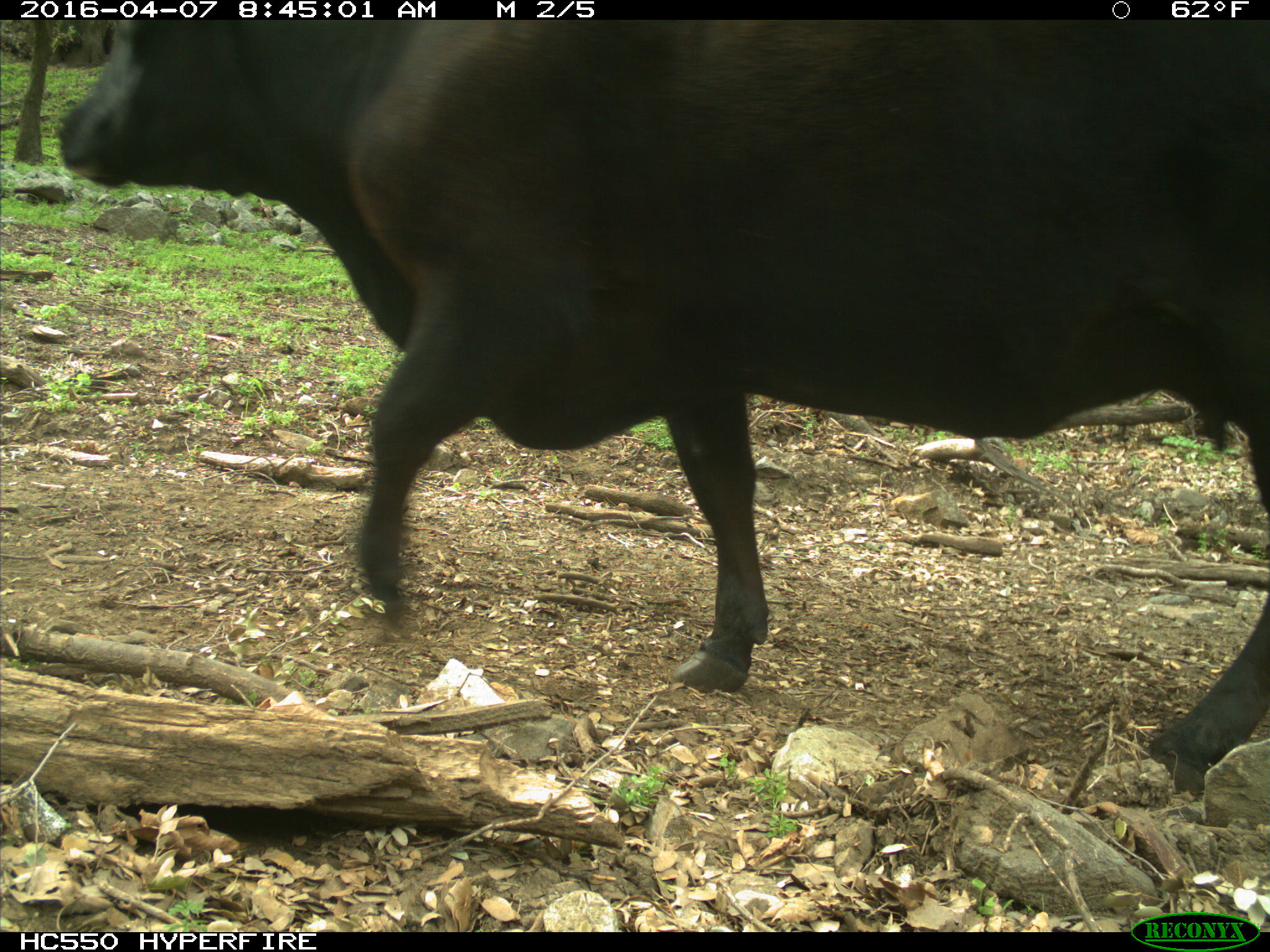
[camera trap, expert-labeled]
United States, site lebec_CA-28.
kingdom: Animalia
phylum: Chordata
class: Mammalia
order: Artiodactyla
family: Bovidae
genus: Bos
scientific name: Bos taurus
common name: domestic cow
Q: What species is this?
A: Bos taurus (domestic cow).